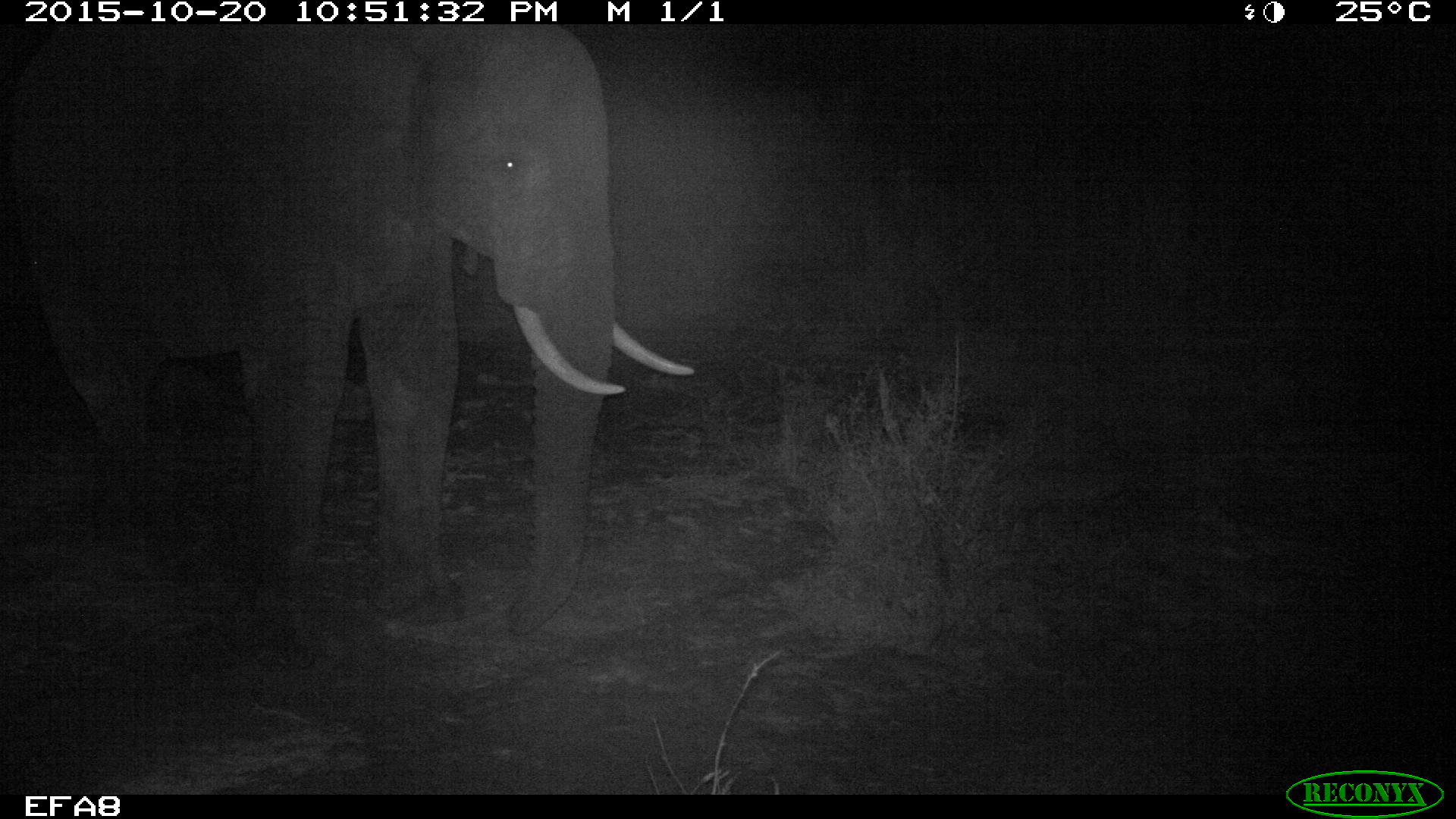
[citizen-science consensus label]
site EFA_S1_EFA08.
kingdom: Animalia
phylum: Chordata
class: Mammalia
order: Proboscidea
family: Elephantidae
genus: Loxodonta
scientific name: Loxodonta africana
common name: african bush elephant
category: elephant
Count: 1.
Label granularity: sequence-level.